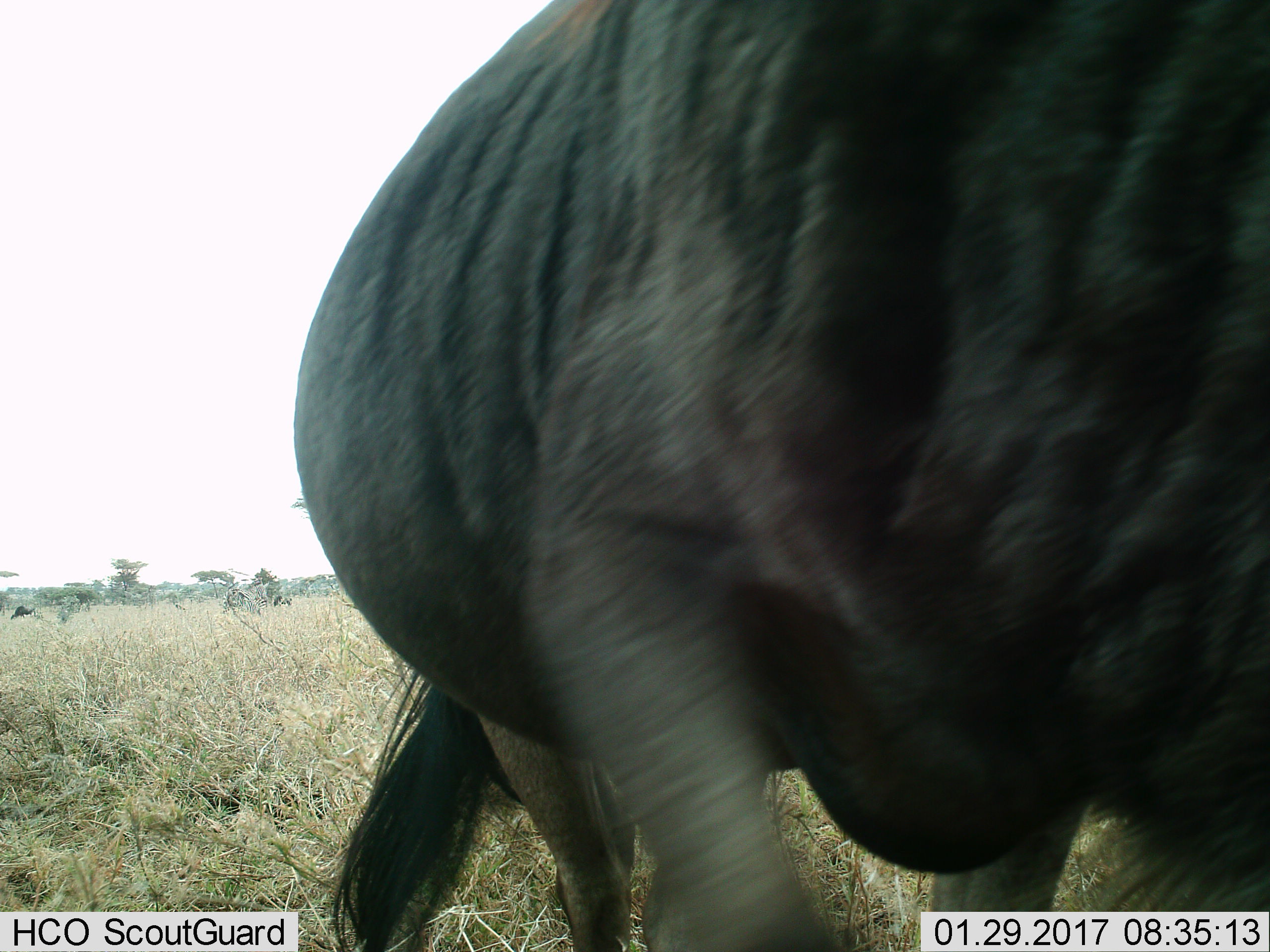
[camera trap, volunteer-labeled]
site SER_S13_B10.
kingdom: Animalia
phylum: Chordata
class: Mammalia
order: Artiodactyla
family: Bovidae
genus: Connochaetes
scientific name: Connochaetes taurinus taurinus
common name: blue wildebeest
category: wildebeestblue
Wildebeestblue (blue wildebeest) (Connochaetes taurinus taurinus), count 1. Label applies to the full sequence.